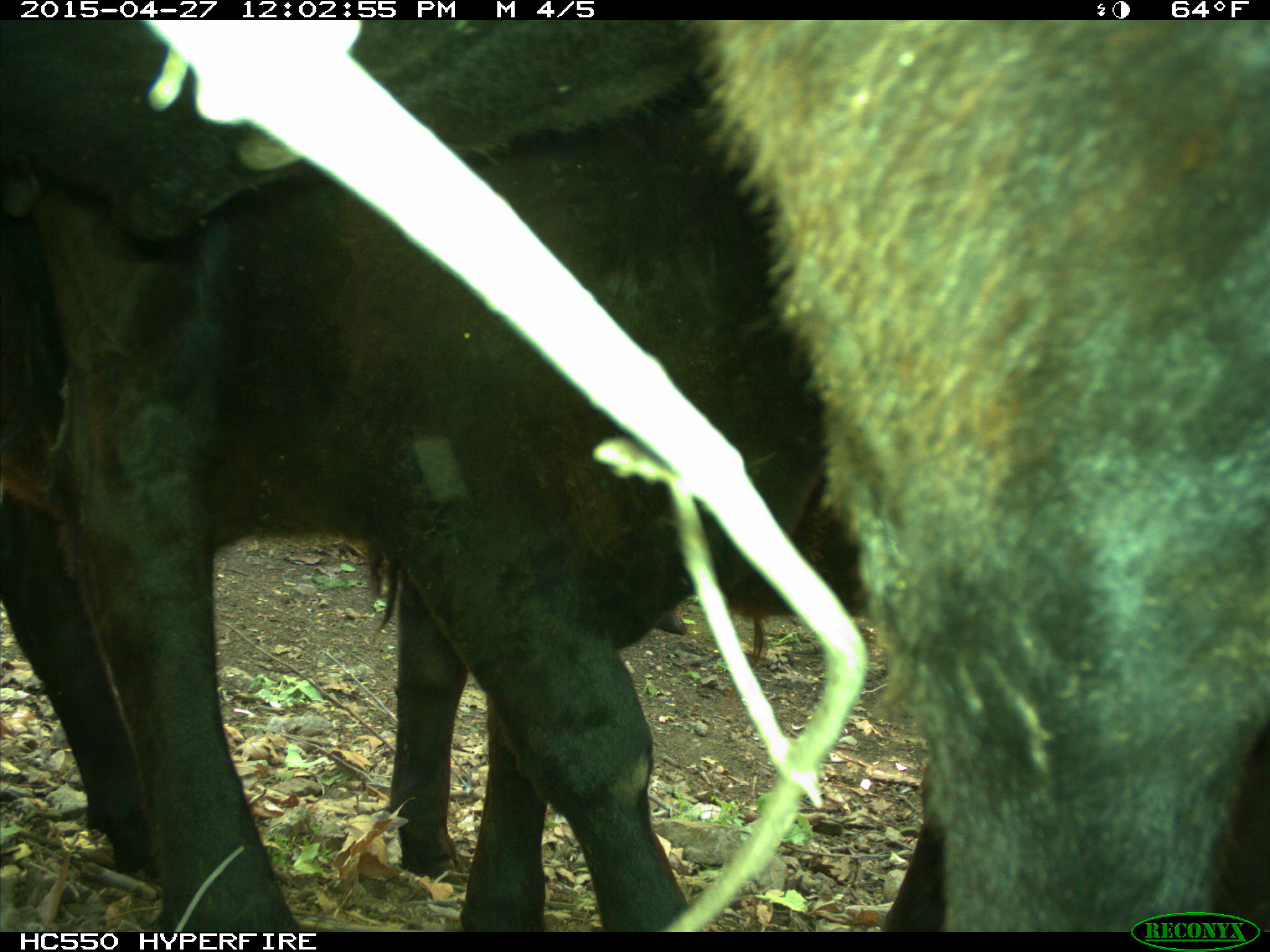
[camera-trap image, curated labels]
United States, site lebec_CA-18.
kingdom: Animalia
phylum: Chordata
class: Mammalia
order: Artiodactyla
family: Bovidae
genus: Bos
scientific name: Bos taurus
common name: domestic cow